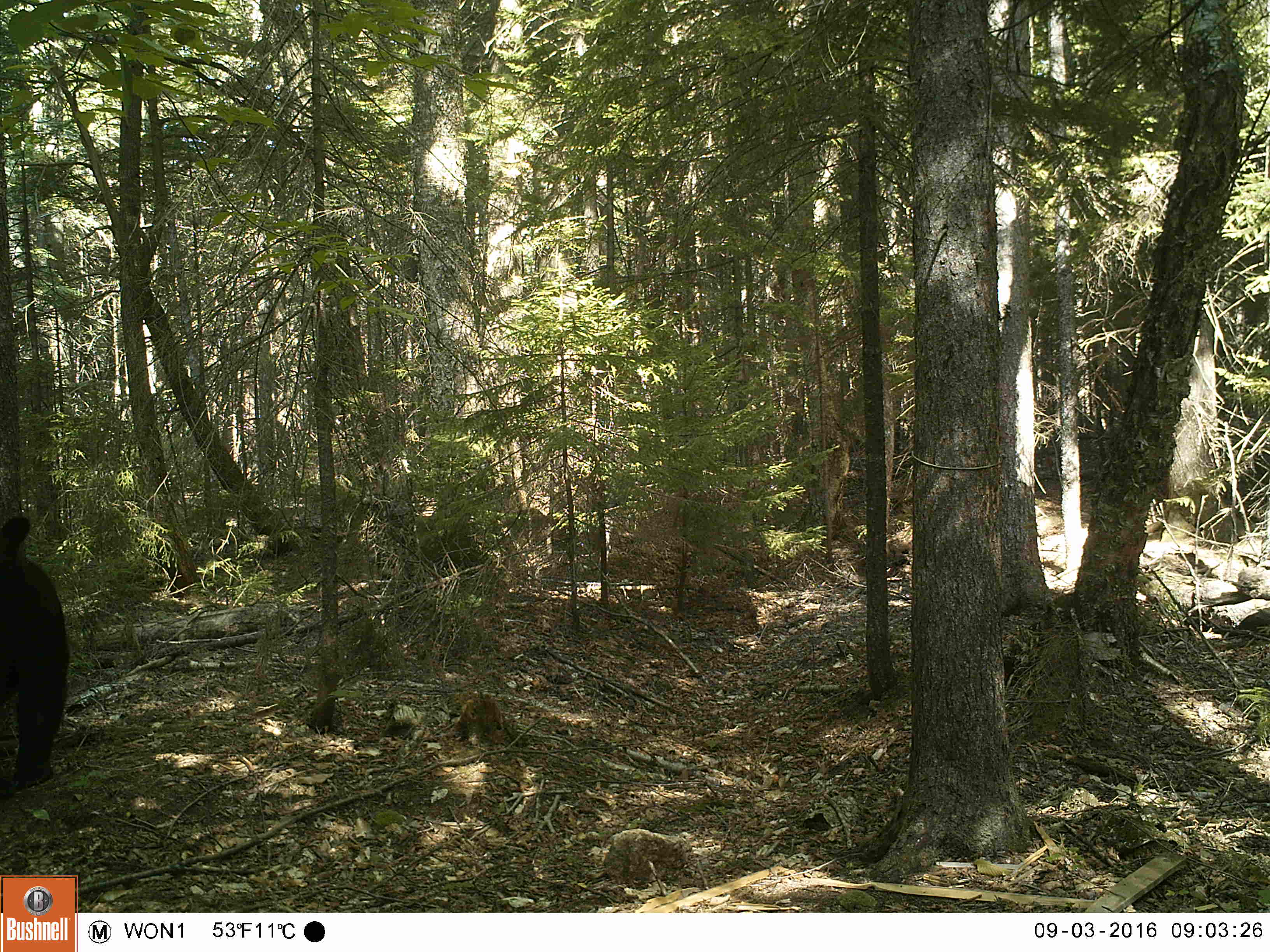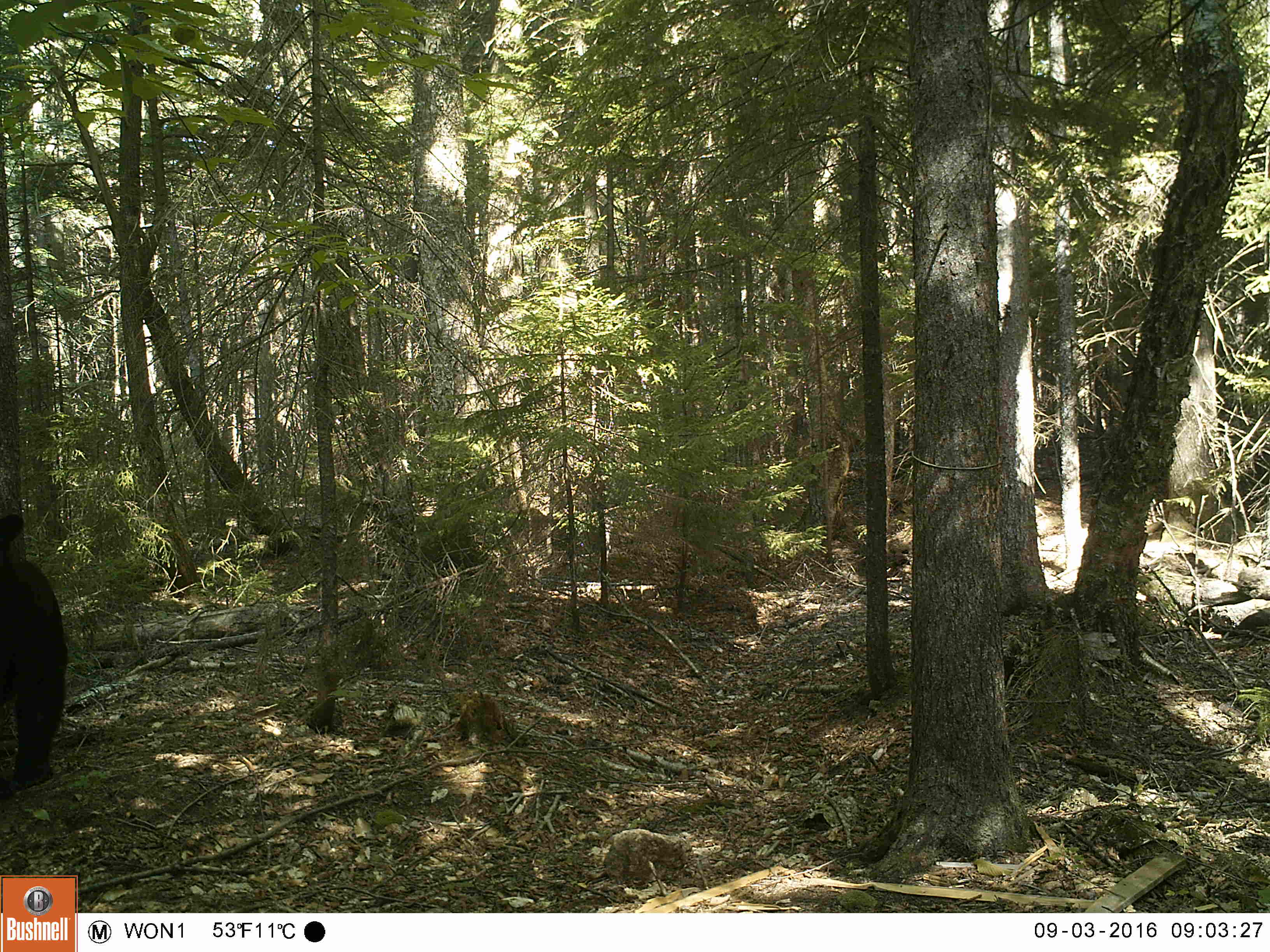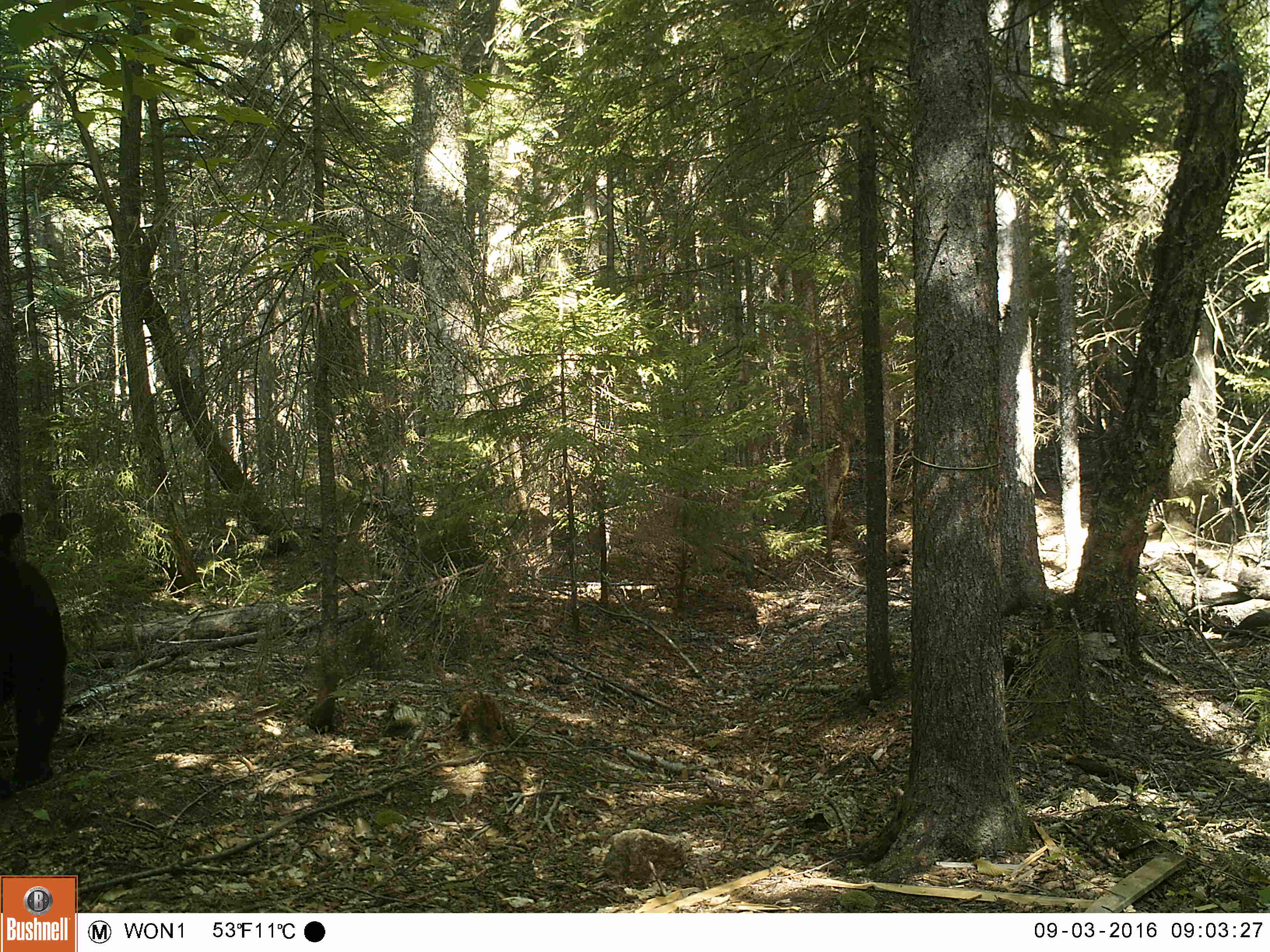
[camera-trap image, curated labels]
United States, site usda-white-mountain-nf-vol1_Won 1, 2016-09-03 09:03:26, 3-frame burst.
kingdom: Animalia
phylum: Chordata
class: Mammalia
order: Carnivora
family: Ursidae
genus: Ursus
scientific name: Ursus americanus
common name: black bear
Black bear (Ursus americanus).